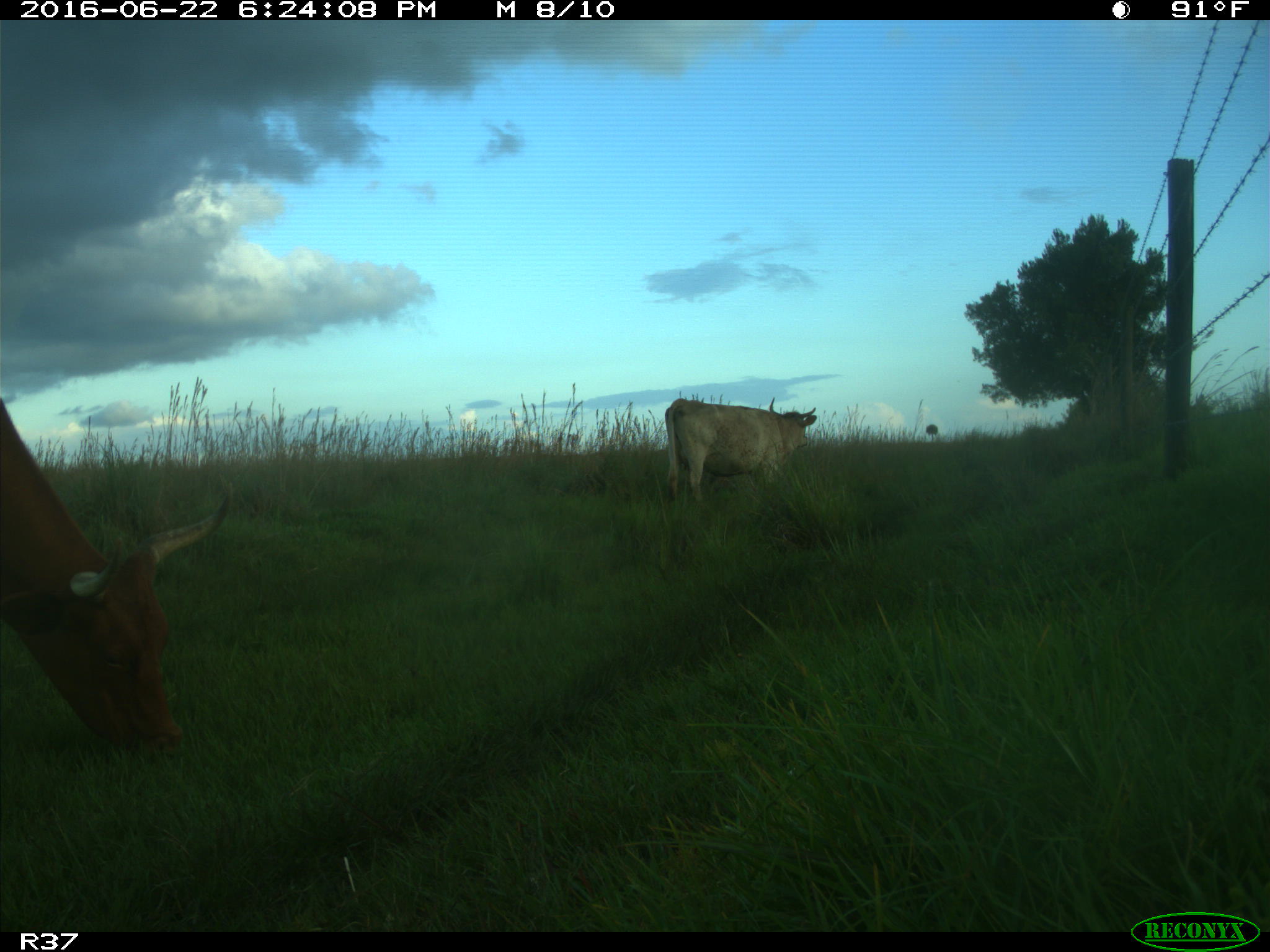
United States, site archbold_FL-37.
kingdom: Animalia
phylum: Chordata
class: Mammalia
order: Artiodactyla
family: Bovidae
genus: Bos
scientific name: Bos taurus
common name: domestic cow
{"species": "Bos taurus (domestic cow)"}